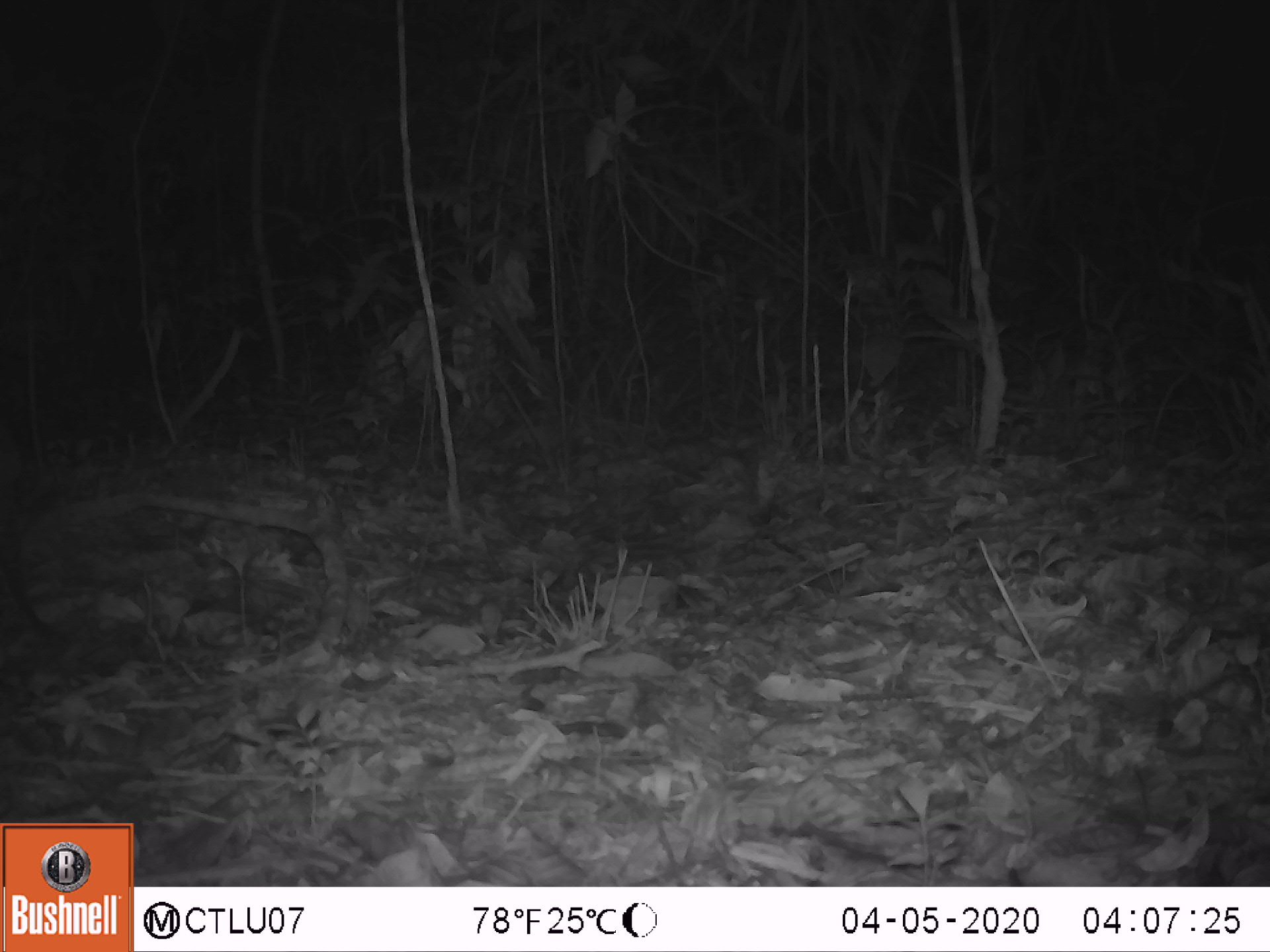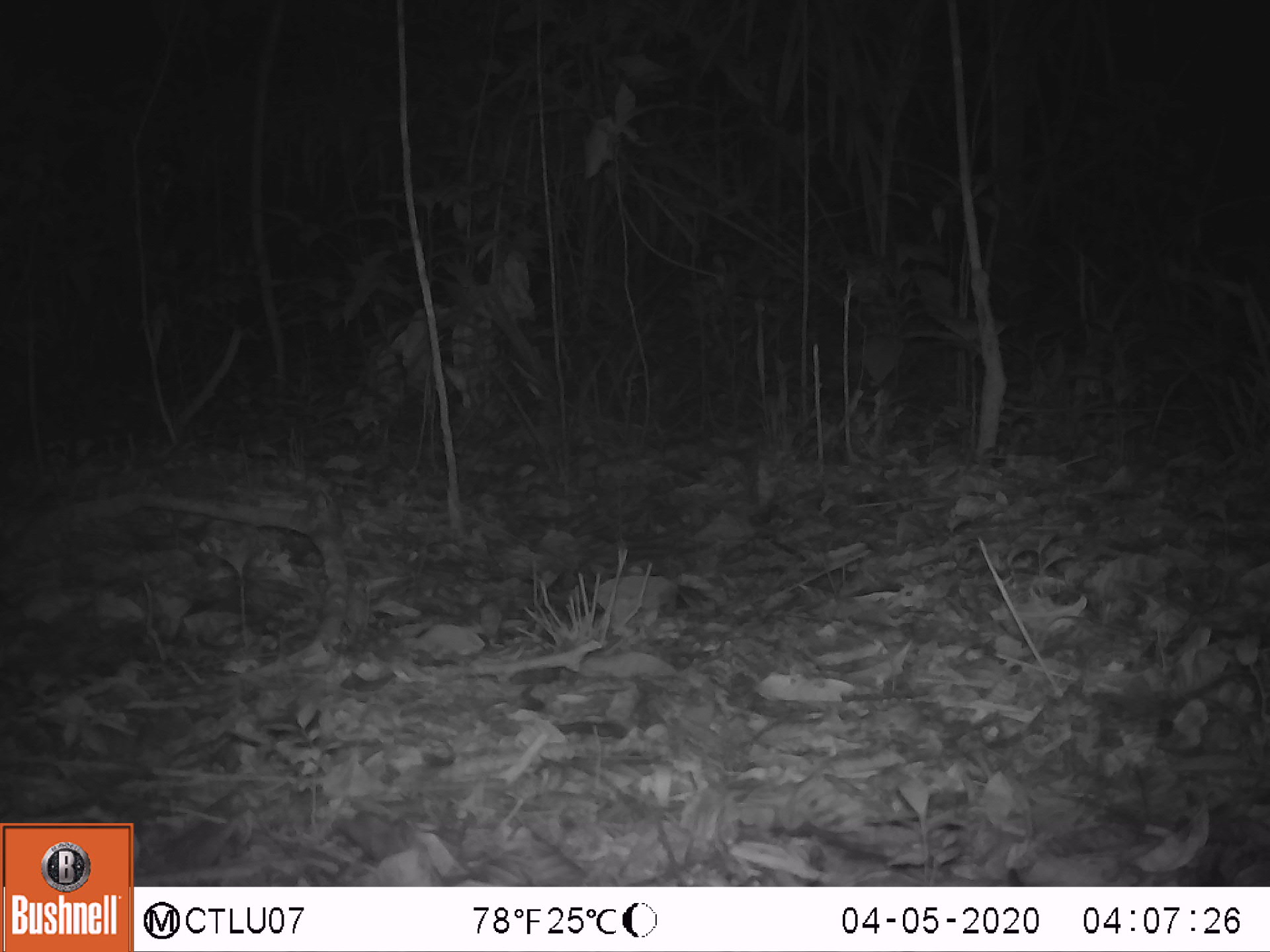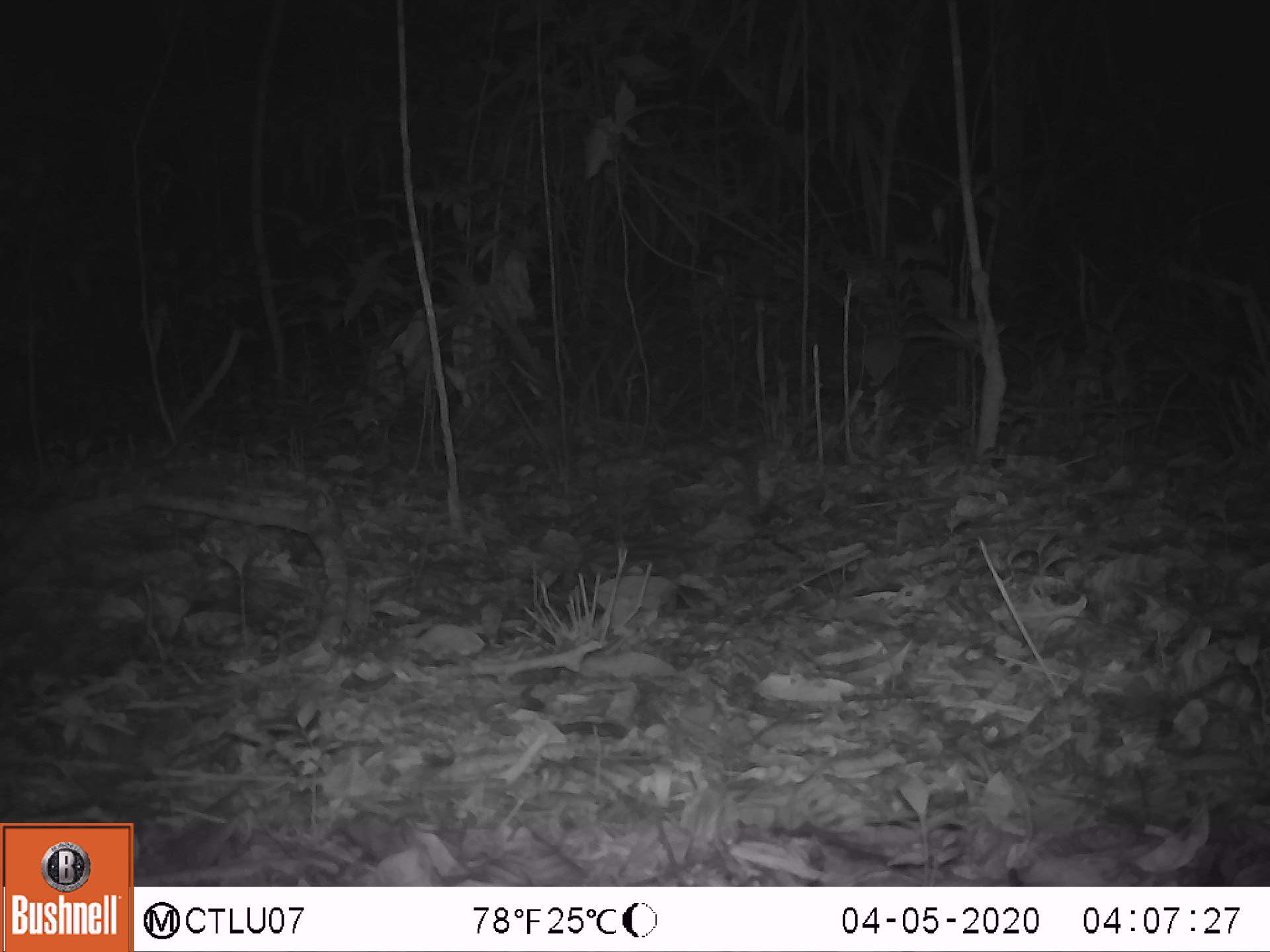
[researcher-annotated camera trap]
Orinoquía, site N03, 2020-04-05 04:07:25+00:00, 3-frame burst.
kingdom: Animalia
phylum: Chordata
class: Mammalia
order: Cingulata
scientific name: Cingulata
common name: armadillo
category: unknown armadillo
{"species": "unknown armadillo (armadillo) (Cingulata)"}